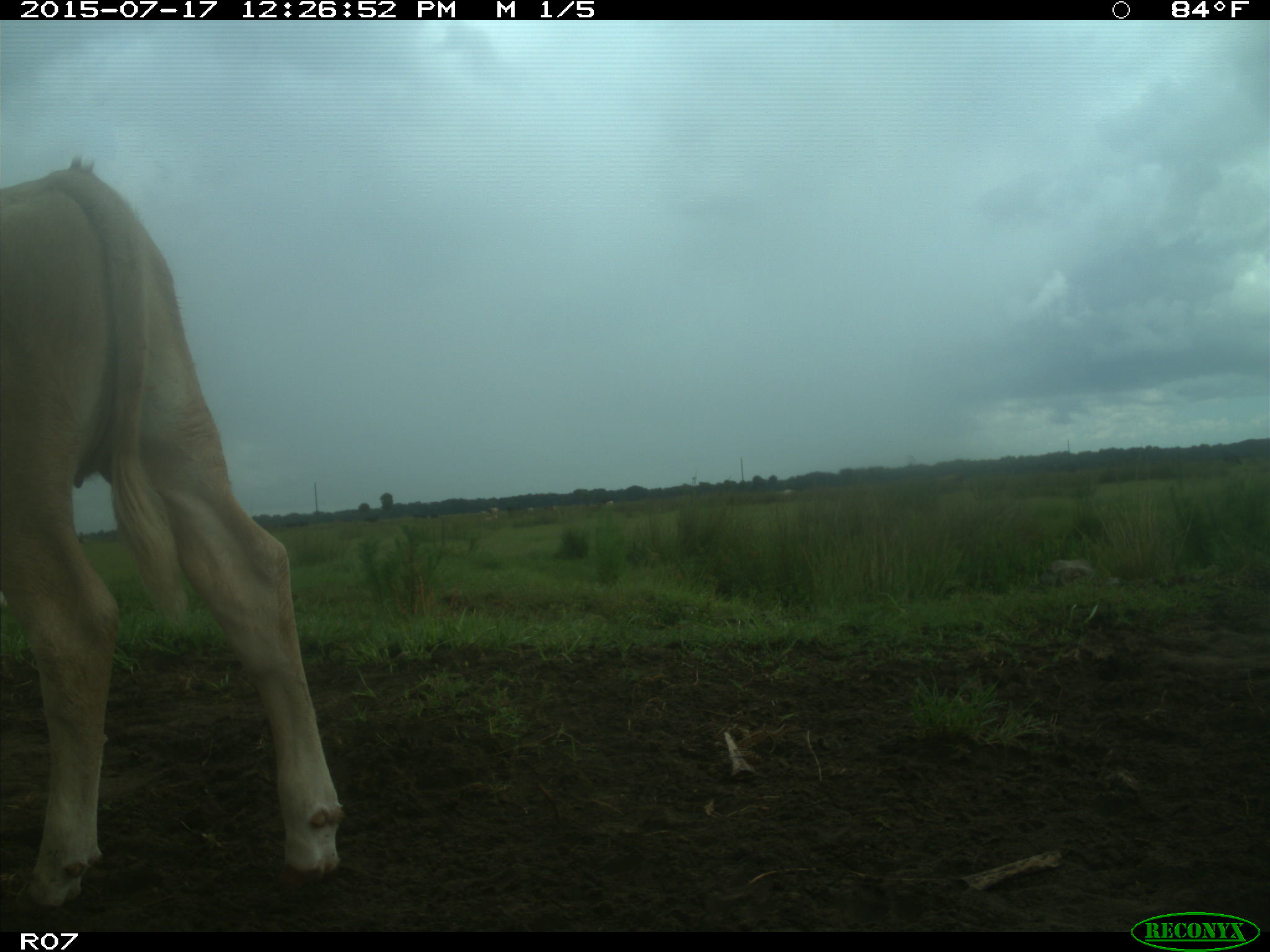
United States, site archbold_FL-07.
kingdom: Animalia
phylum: Chordata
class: Mammalia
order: Artiodactyla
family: Bovidae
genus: Bos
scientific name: Bos taurus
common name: domestic cow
Bos taurus (domestic cow).